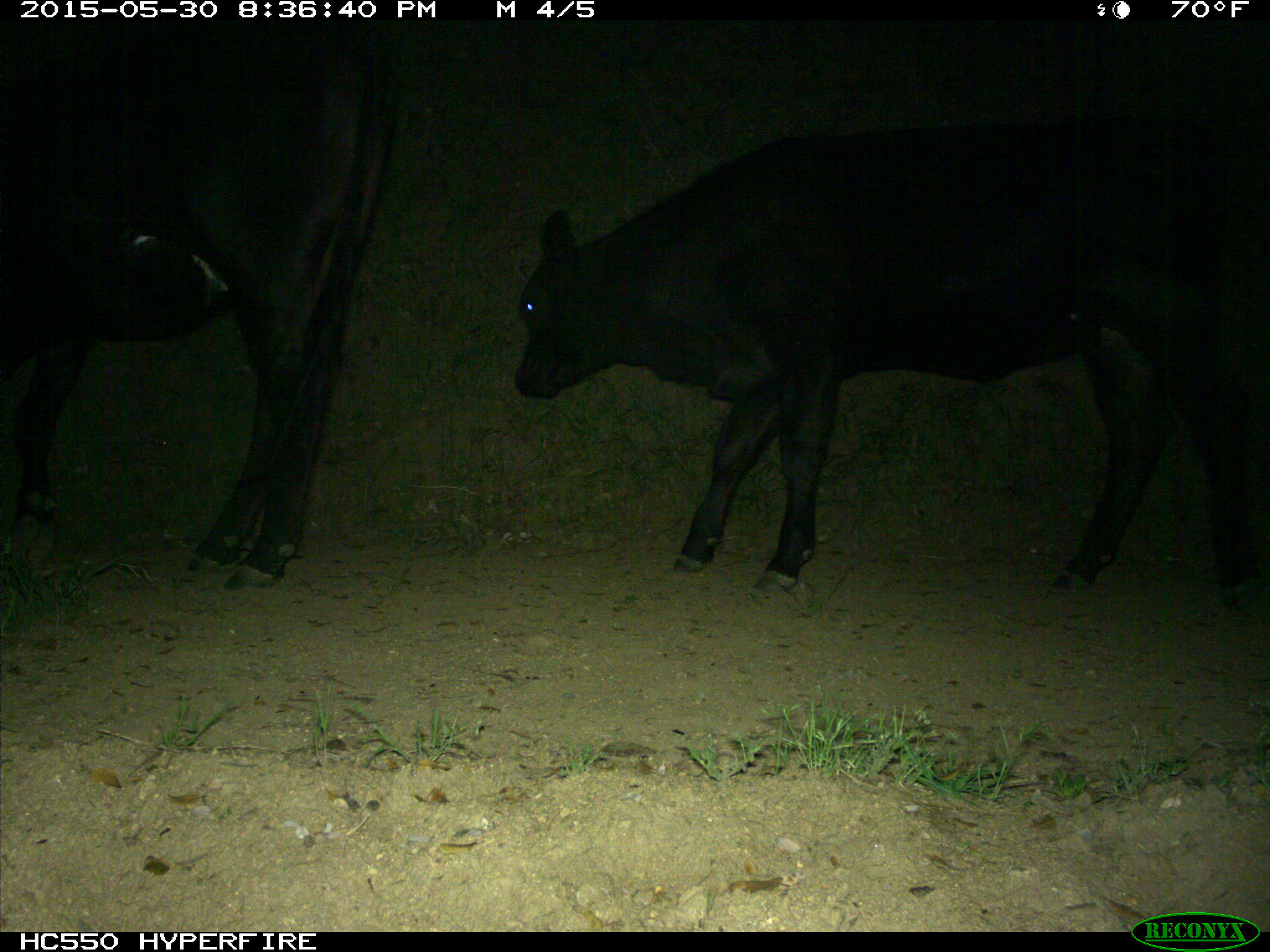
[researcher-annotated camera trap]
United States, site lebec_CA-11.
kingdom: Animalia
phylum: Chordata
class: Mammalia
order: Artiodactyla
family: Bovidae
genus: Bos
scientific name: Bos taurus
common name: domestic cow